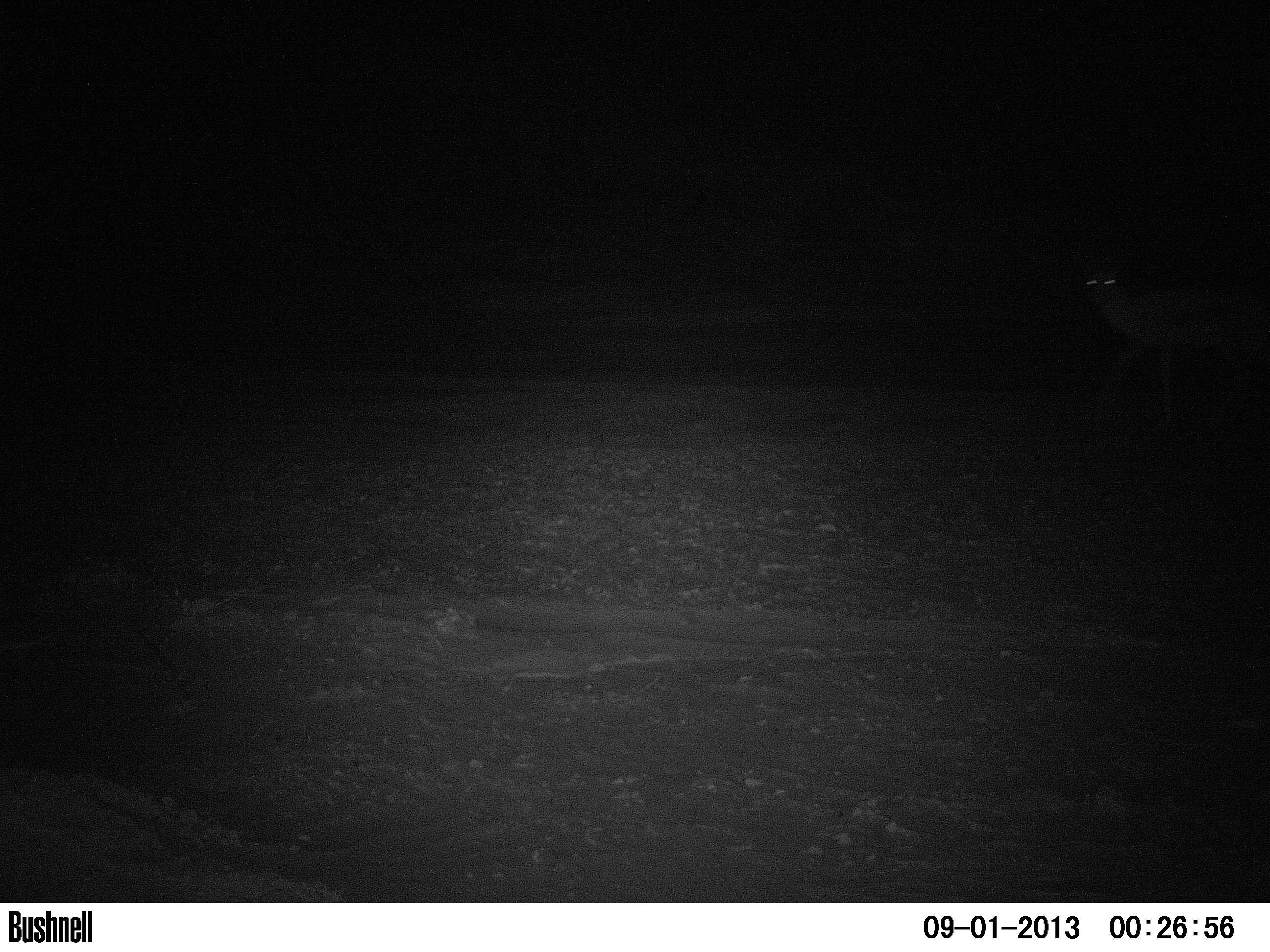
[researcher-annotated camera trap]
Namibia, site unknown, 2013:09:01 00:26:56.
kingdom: Animalia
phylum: Chordata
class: Mammalia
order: Artiodactyla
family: Bovidae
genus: Antidorcas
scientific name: Antidorcas marsupialis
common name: springbok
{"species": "Antidorcas marsupialis (springbok)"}